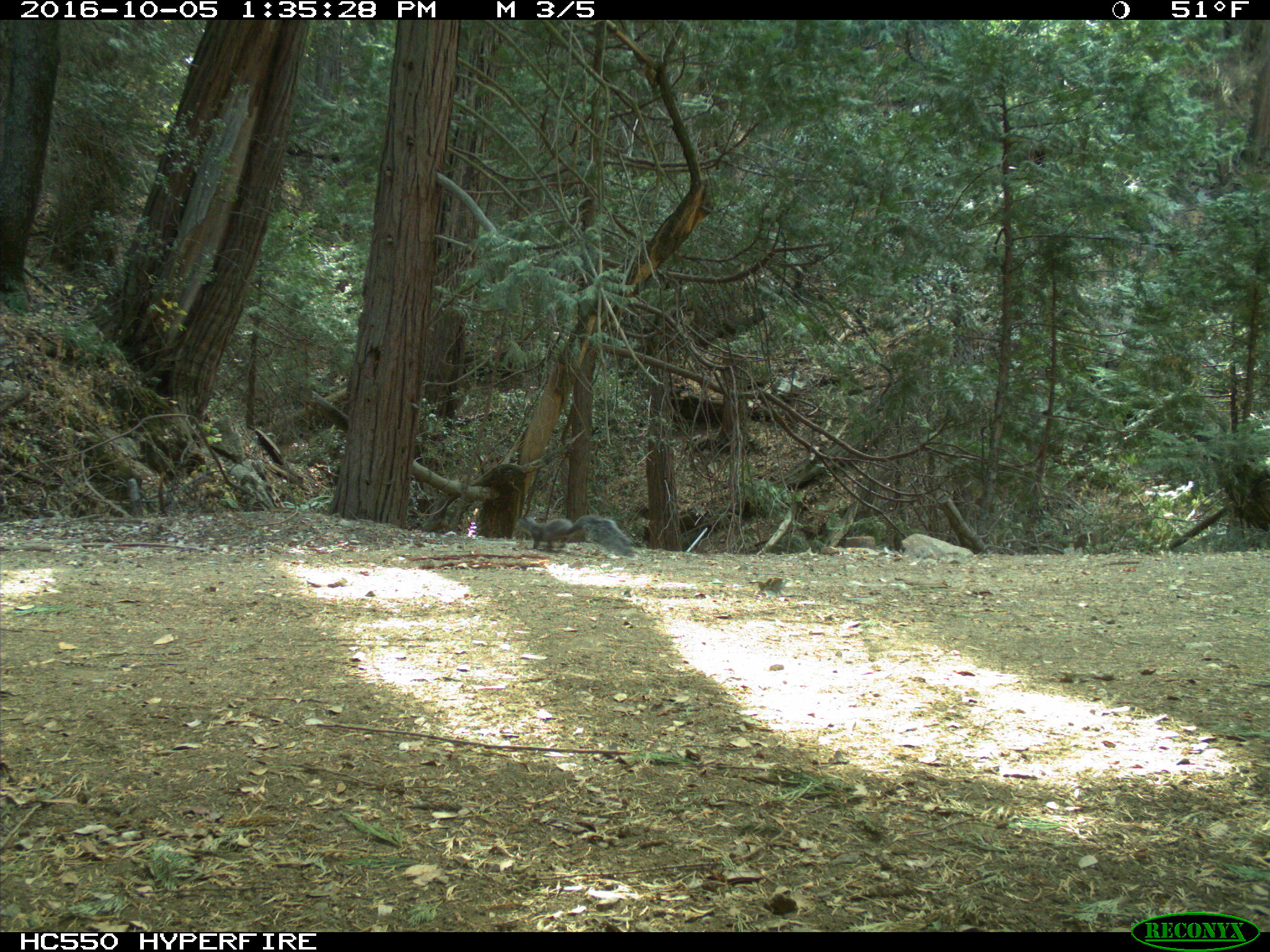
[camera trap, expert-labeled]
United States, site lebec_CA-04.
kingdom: Animalia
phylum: Chordata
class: Mammalia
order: Rodentia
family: Sciuridae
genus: Sciurus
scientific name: Sciurus carolinensis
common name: eastern gray squirrel